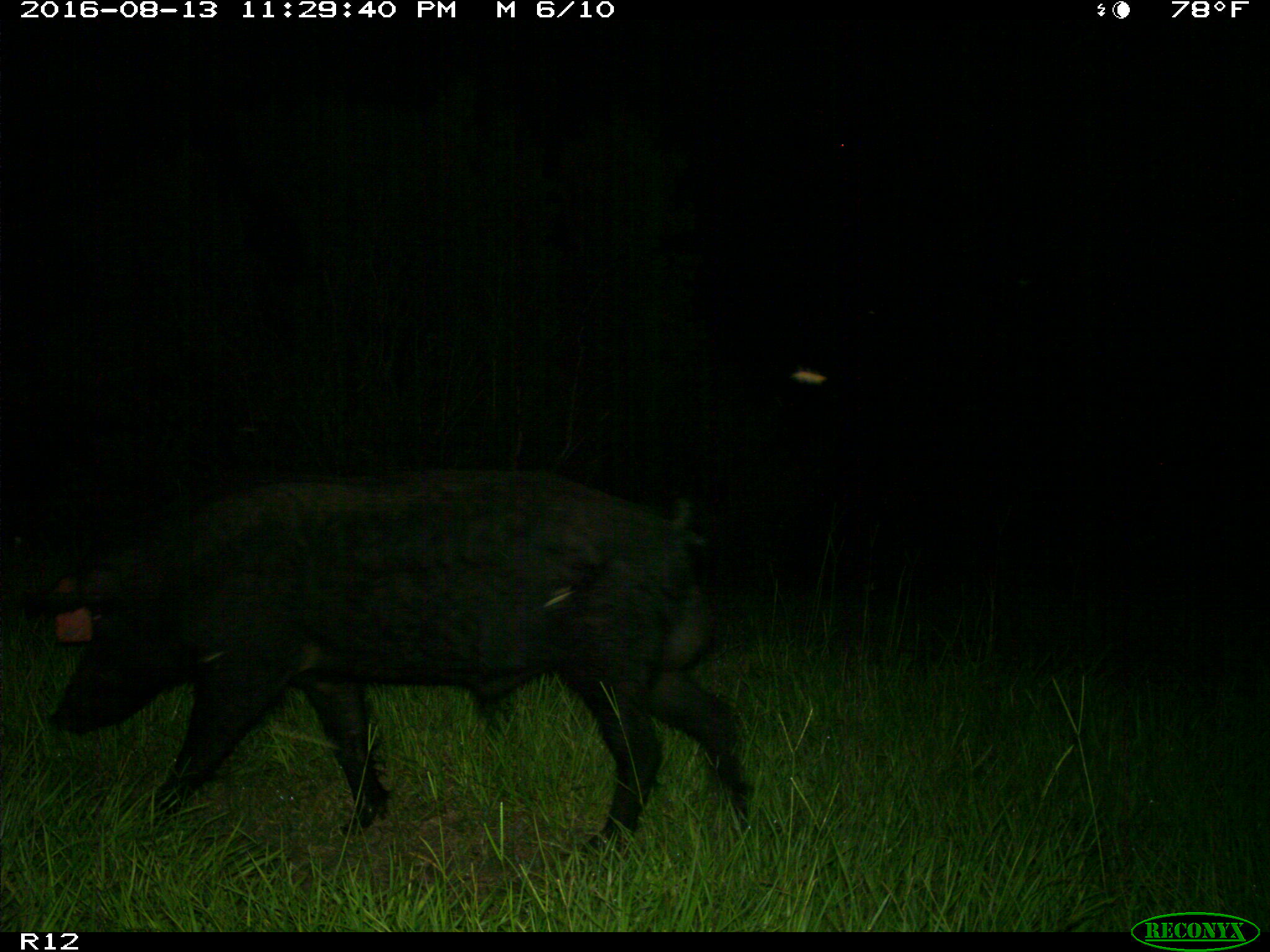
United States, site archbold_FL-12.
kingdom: Animalia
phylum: Chordata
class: Mammalia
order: Artiodactyla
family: Suidae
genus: Sus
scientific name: Sus scrofa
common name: wild boar